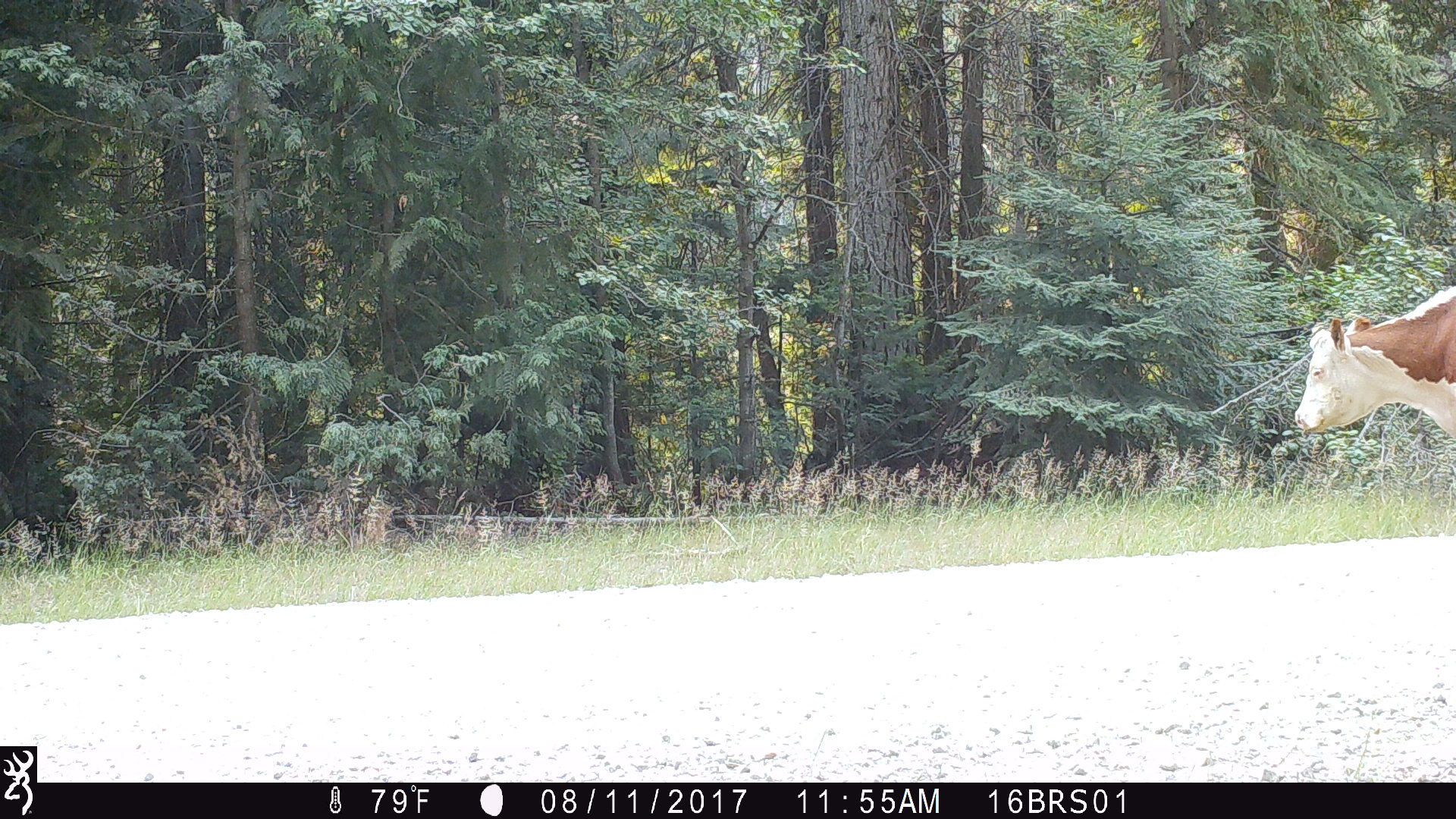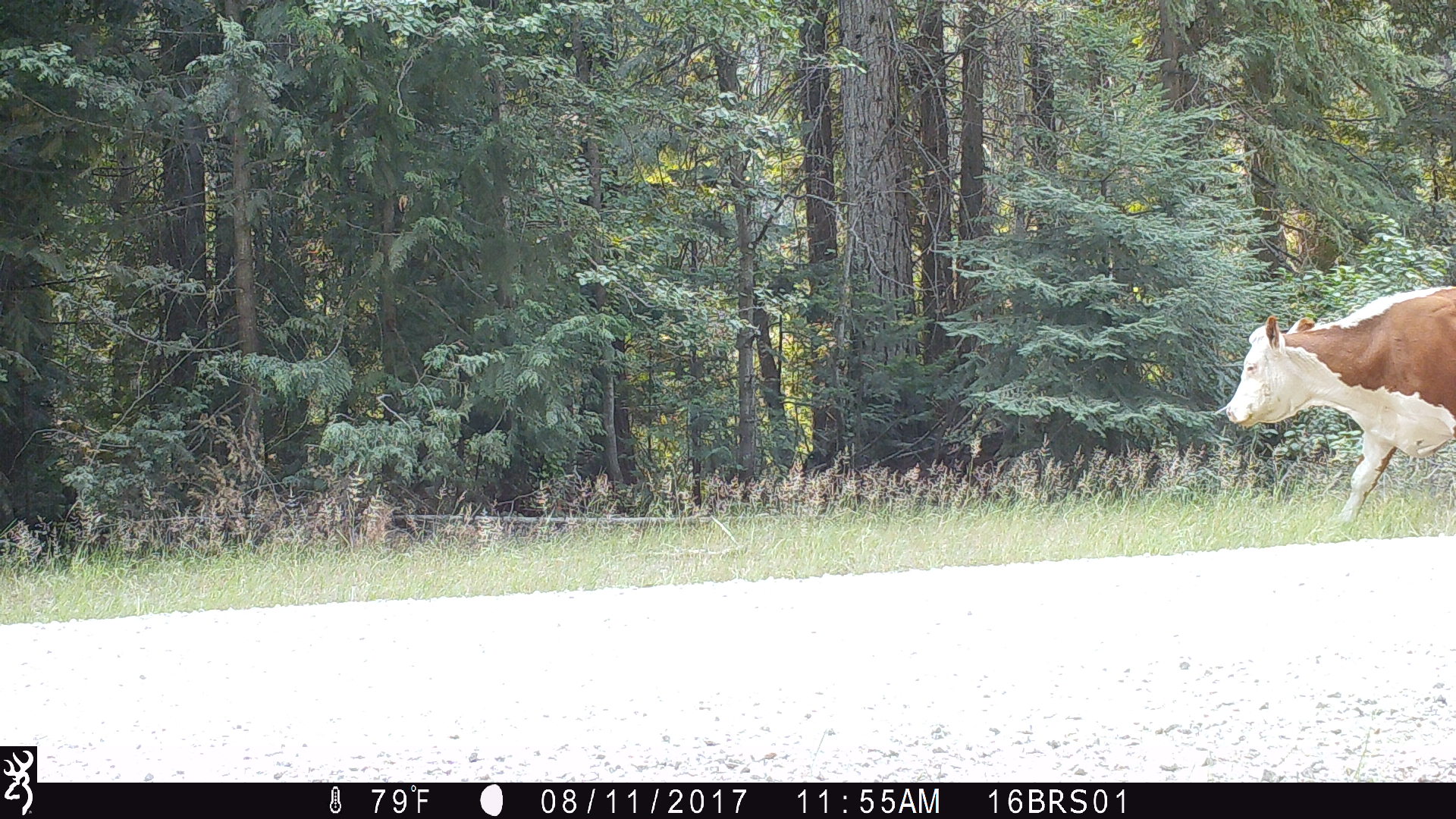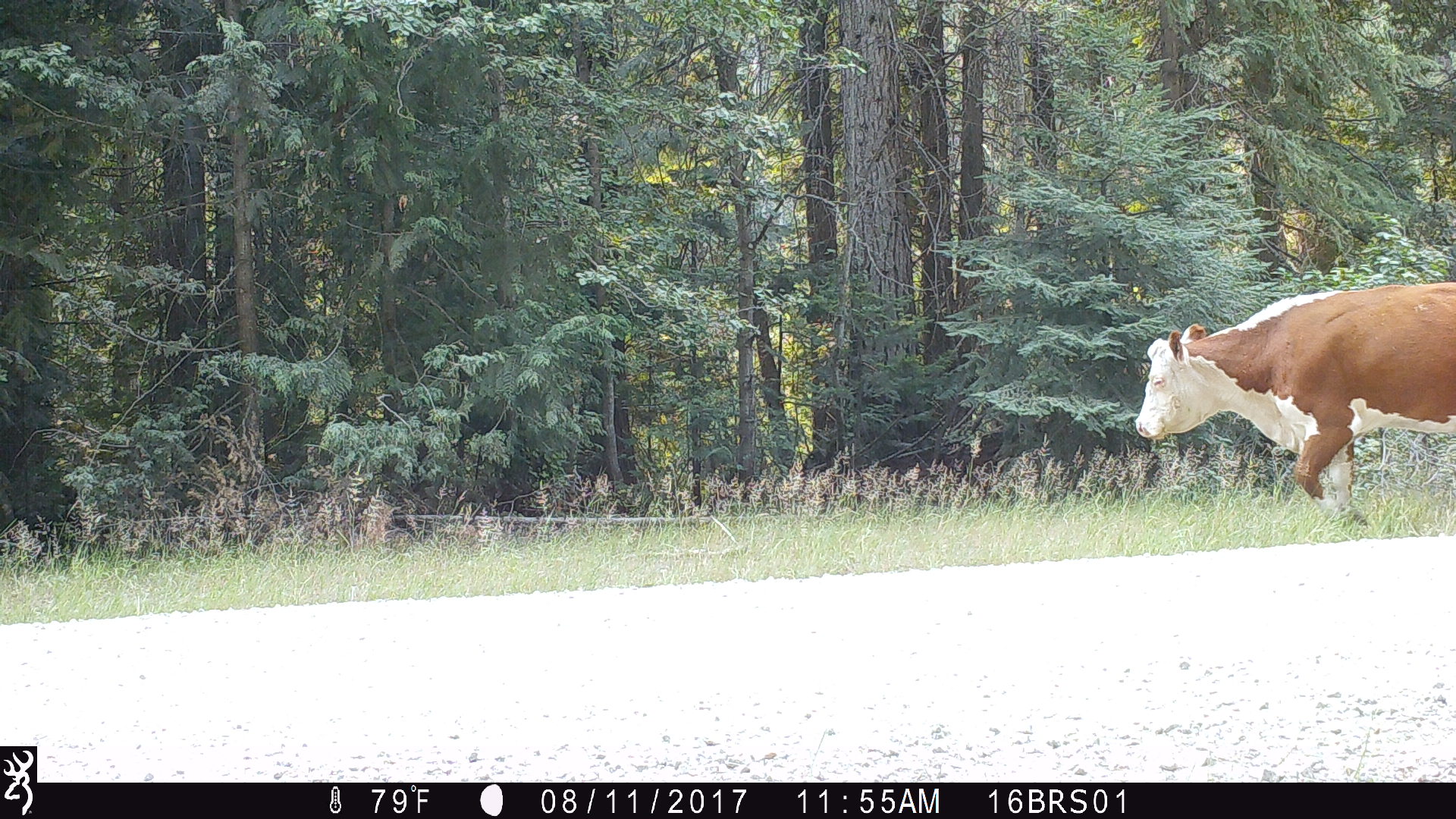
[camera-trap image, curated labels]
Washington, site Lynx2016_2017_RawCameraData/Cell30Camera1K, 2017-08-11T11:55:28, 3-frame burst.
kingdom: Animalia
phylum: Chordata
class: Mammalia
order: Artiodactyla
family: Bovidae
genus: Bos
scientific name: Bos taurus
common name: domestic cattle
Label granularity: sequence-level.